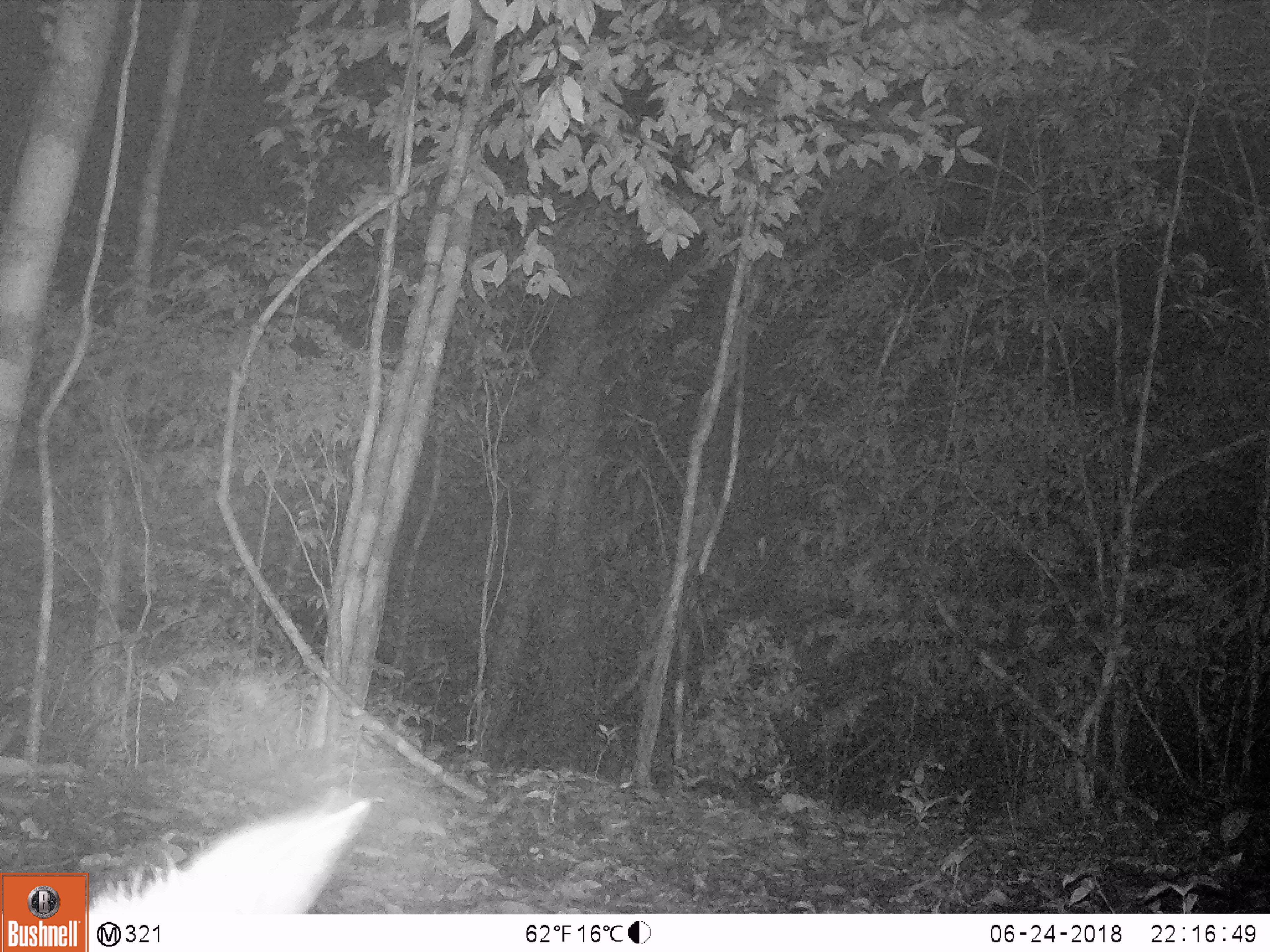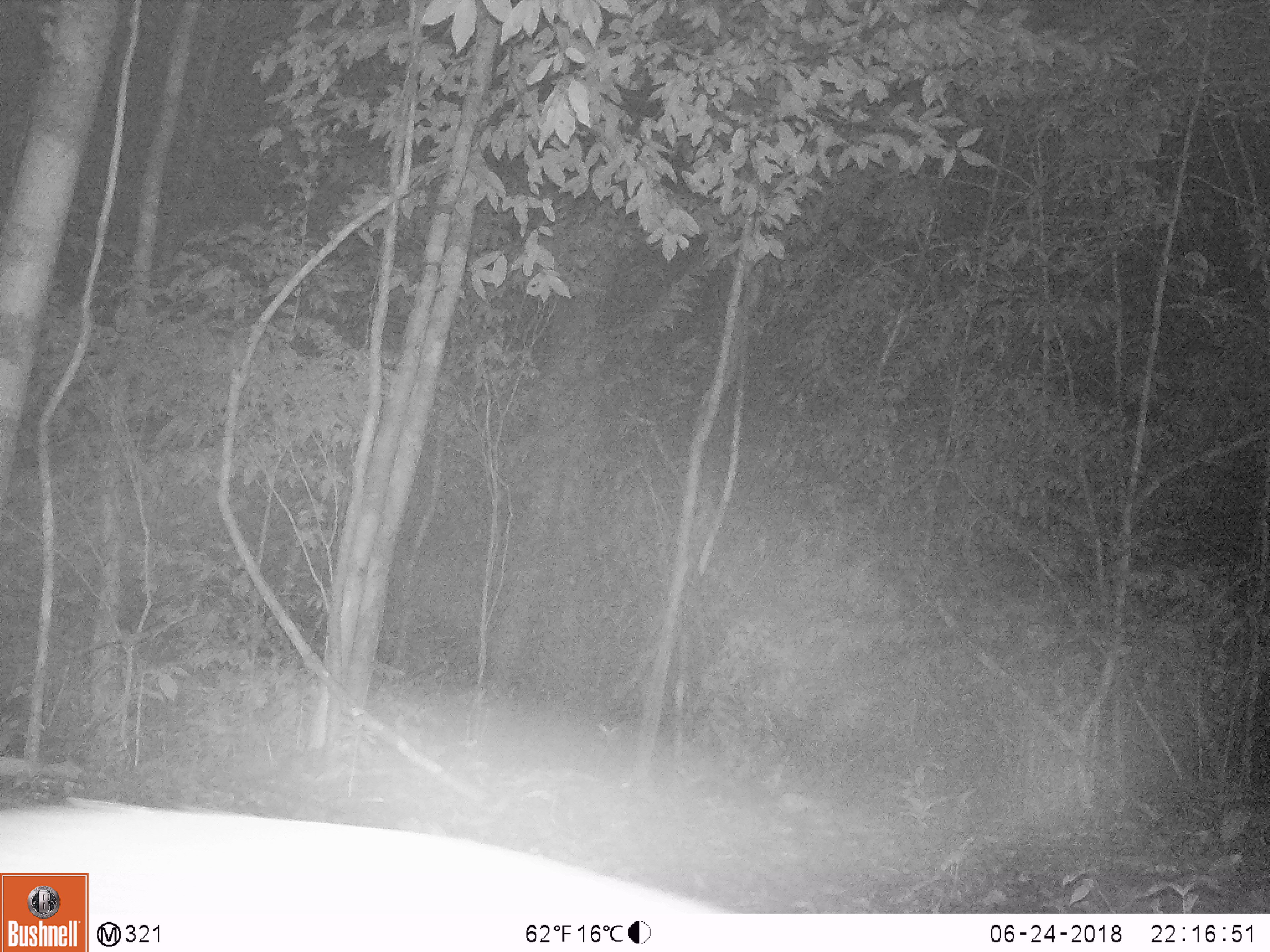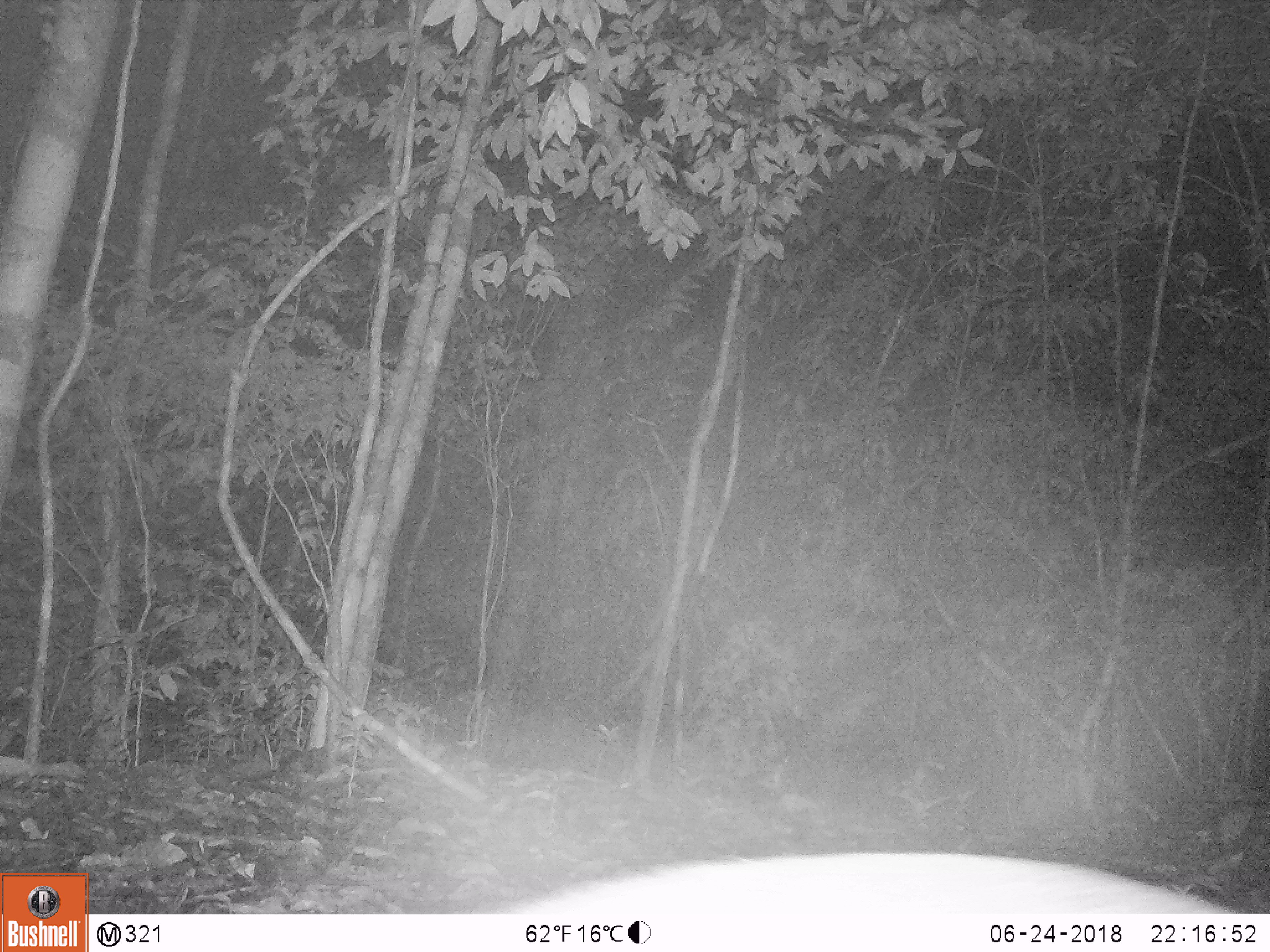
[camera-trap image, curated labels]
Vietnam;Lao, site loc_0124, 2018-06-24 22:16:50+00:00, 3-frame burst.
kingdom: Animalia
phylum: Chordata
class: Mammalia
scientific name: Mammalia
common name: mammal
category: unidentified small mammal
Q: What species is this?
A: Unidentified small mammal (mammal) (Mammalia).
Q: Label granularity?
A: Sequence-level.